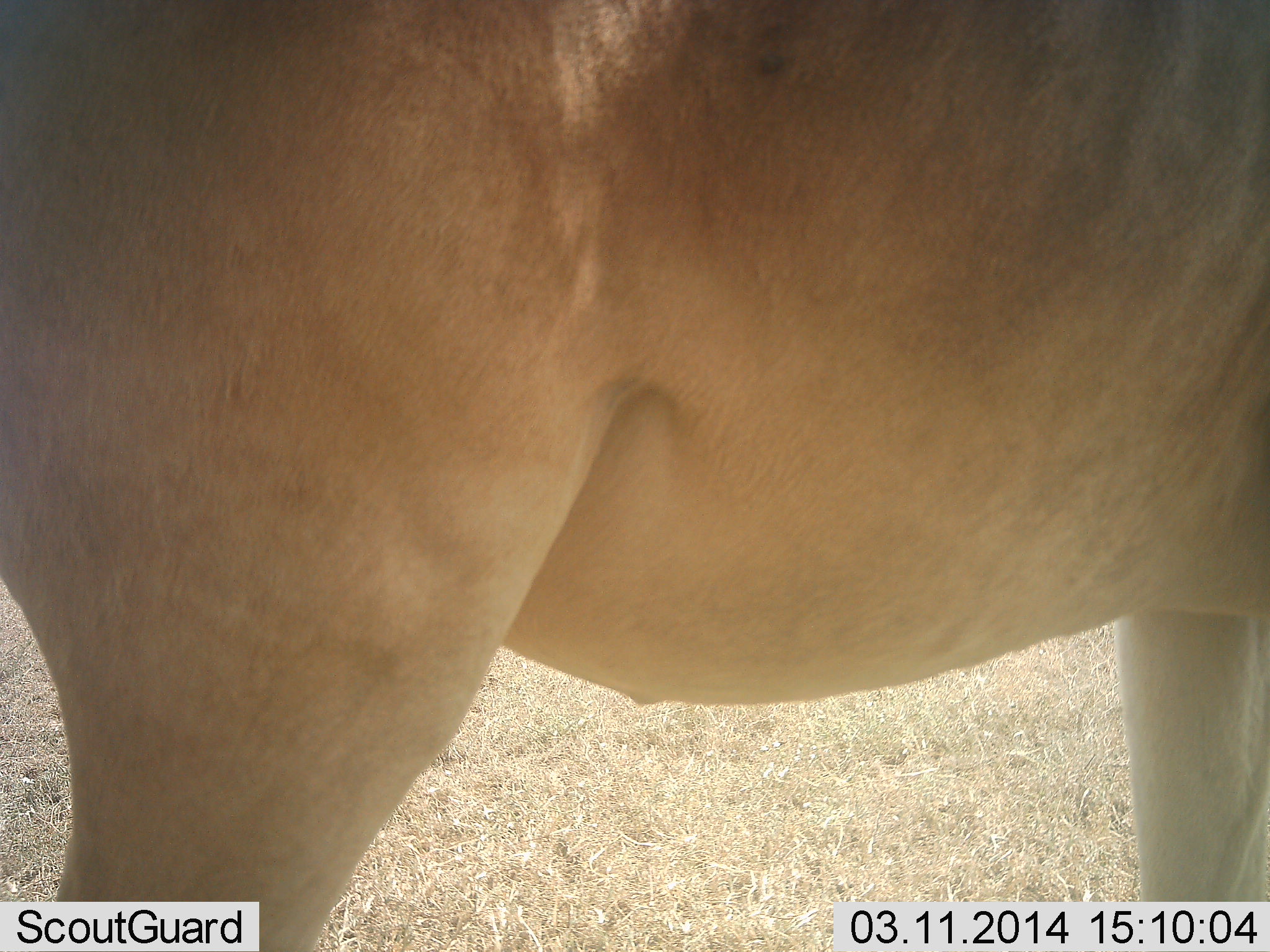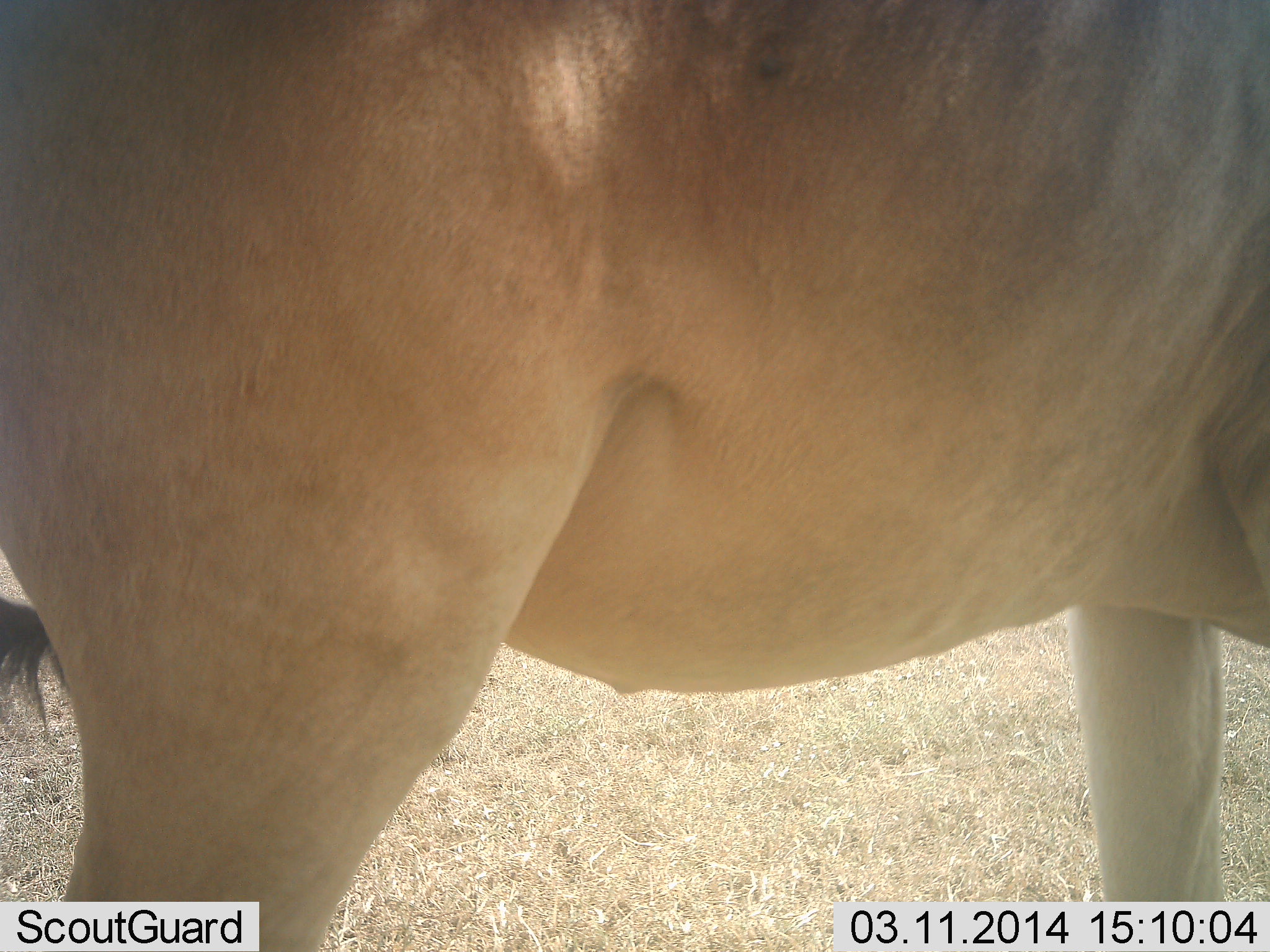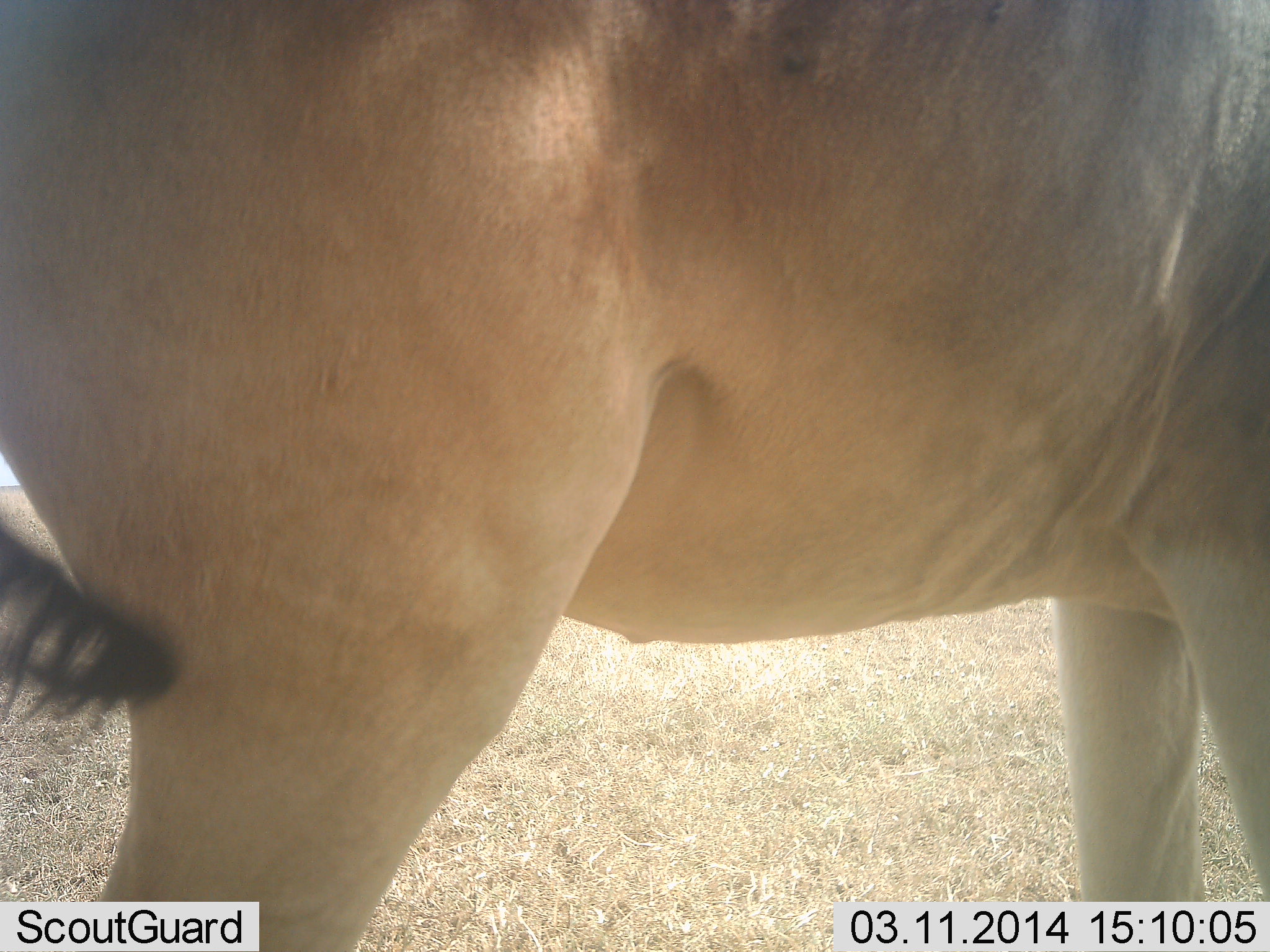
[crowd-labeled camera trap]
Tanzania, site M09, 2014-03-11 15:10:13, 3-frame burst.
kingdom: Animalia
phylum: Chordata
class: Mammalia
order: Artiodactyla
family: Bovidae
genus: Alcelaphus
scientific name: Alcelaphus buselaphus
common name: hartebeest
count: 1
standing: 100%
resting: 0%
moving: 0%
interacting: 0%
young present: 0%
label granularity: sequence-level